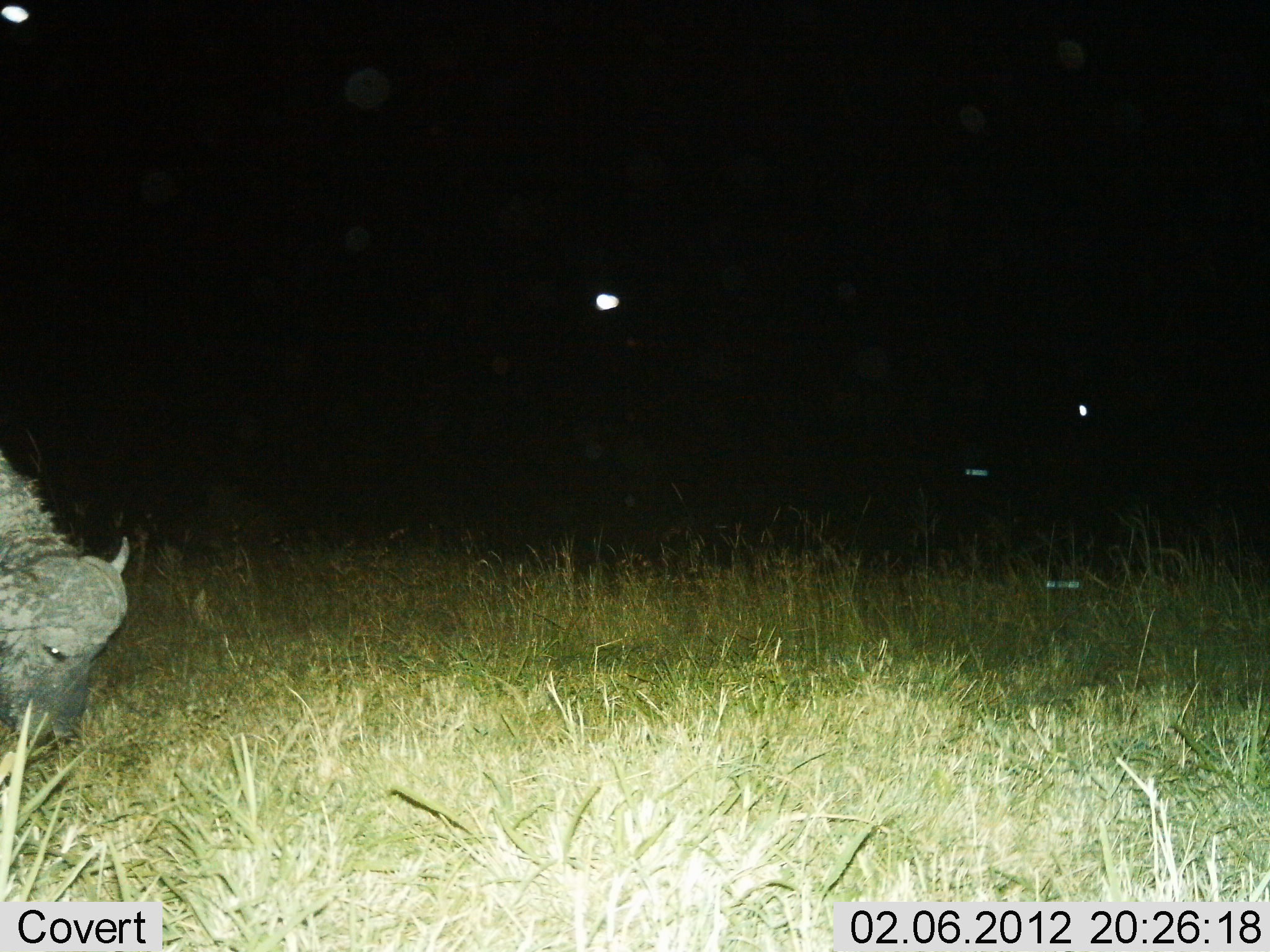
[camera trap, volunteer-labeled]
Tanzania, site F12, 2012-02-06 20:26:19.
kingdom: Animalia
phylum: Chordata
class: Mammalia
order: Artiodactyla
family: Bovidae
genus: Syncerus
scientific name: Syncerus caffer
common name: cape buffalo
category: buffalo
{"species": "buffalo (cape buffalo) (Syncerus caffer)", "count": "1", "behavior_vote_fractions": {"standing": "12%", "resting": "6%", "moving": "0%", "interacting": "0%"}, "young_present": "0%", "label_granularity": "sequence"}